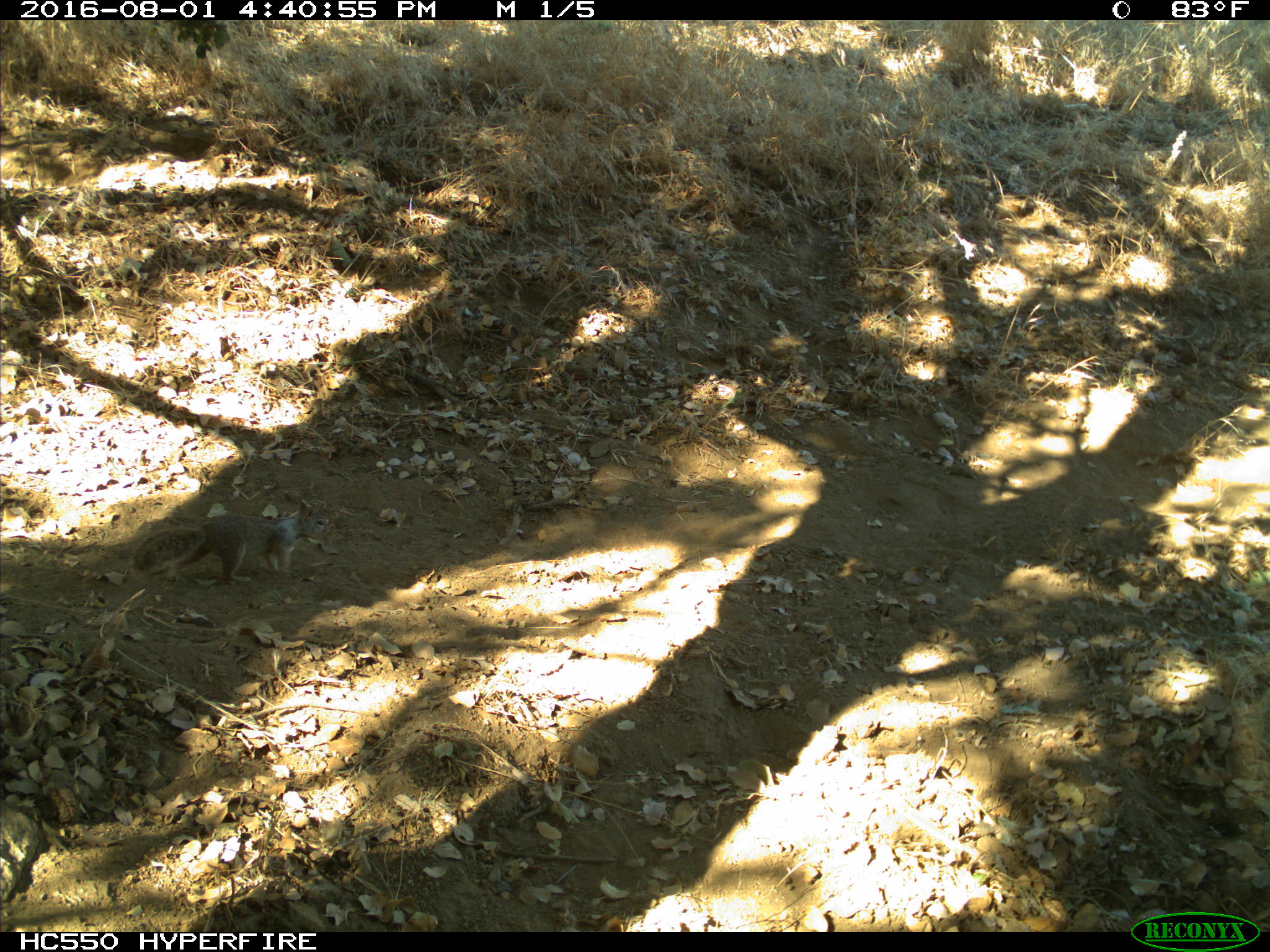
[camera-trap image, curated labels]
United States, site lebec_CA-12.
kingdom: Animalia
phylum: Chordata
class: Mammalia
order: Rodentia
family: Sciuridae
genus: Otospermophilus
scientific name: Otospermophilus beecheyi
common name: california ground squirrel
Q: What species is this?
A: Otospermophilus beecheyi (california ground squirrel).